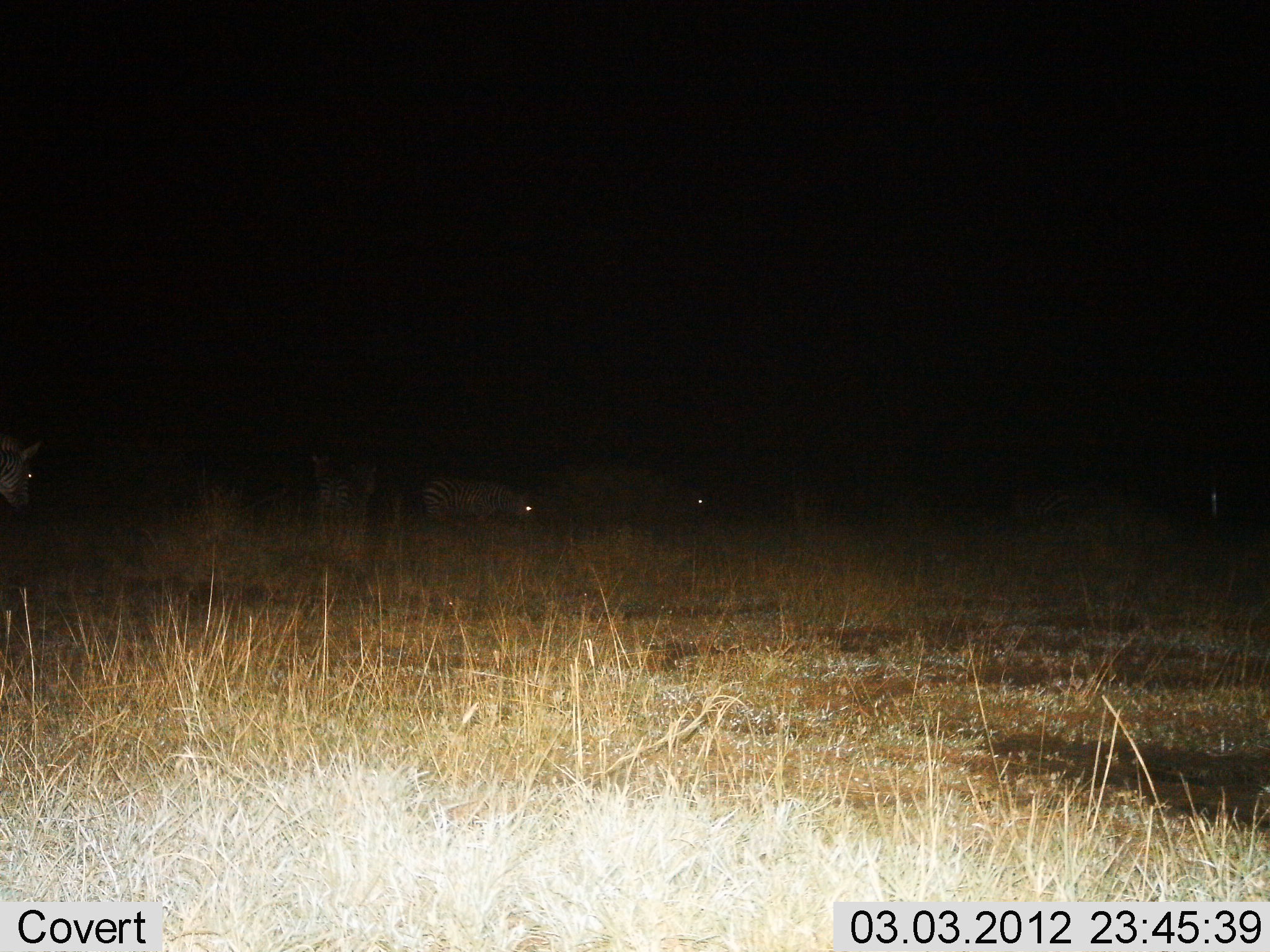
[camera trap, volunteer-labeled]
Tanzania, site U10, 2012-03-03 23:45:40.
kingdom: Animalia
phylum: Chordata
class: Mammalia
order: Perissodactyla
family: Equidae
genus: Equus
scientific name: Equus quagga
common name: plains zebra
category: zebra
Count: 3.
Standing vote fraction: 73%.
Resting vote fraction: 0%.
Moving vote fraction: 13%.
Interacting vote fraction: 0%.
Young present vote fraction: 0%.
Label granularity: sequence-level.